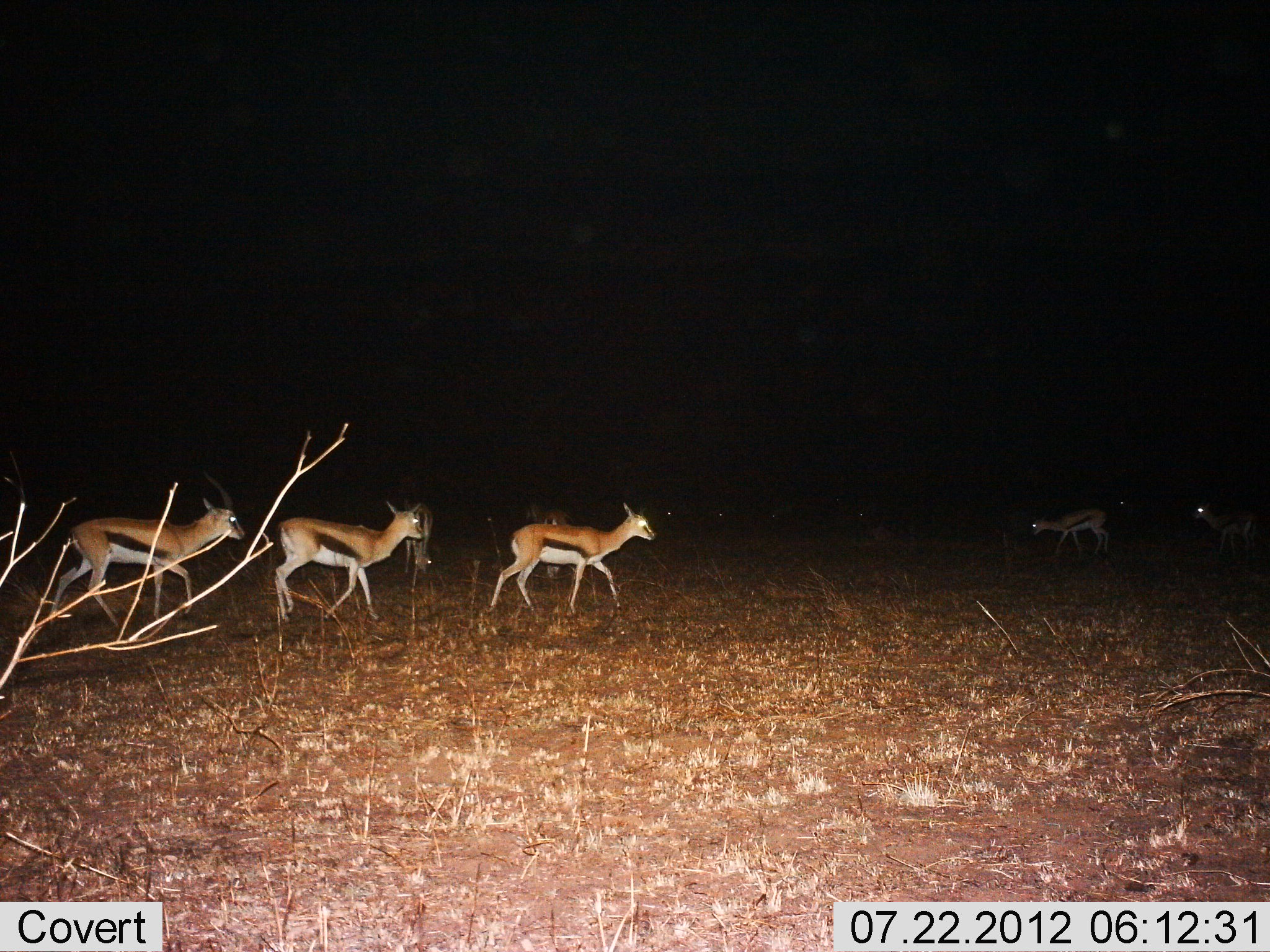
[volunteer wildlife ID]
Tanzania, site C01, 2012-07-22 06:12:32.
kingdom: Animalia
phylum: Chordata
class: Mammalia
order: Artiodactyla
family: Bovidae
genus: Eudorcas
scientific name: Eudorcas thomsonii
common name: thomson's gazelle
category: gazellethomsons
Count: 7.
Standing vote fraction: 20%.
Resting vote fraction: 0%.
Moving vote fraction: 100%.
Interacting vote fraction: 0%.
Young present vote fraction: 0%.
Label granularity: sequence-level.